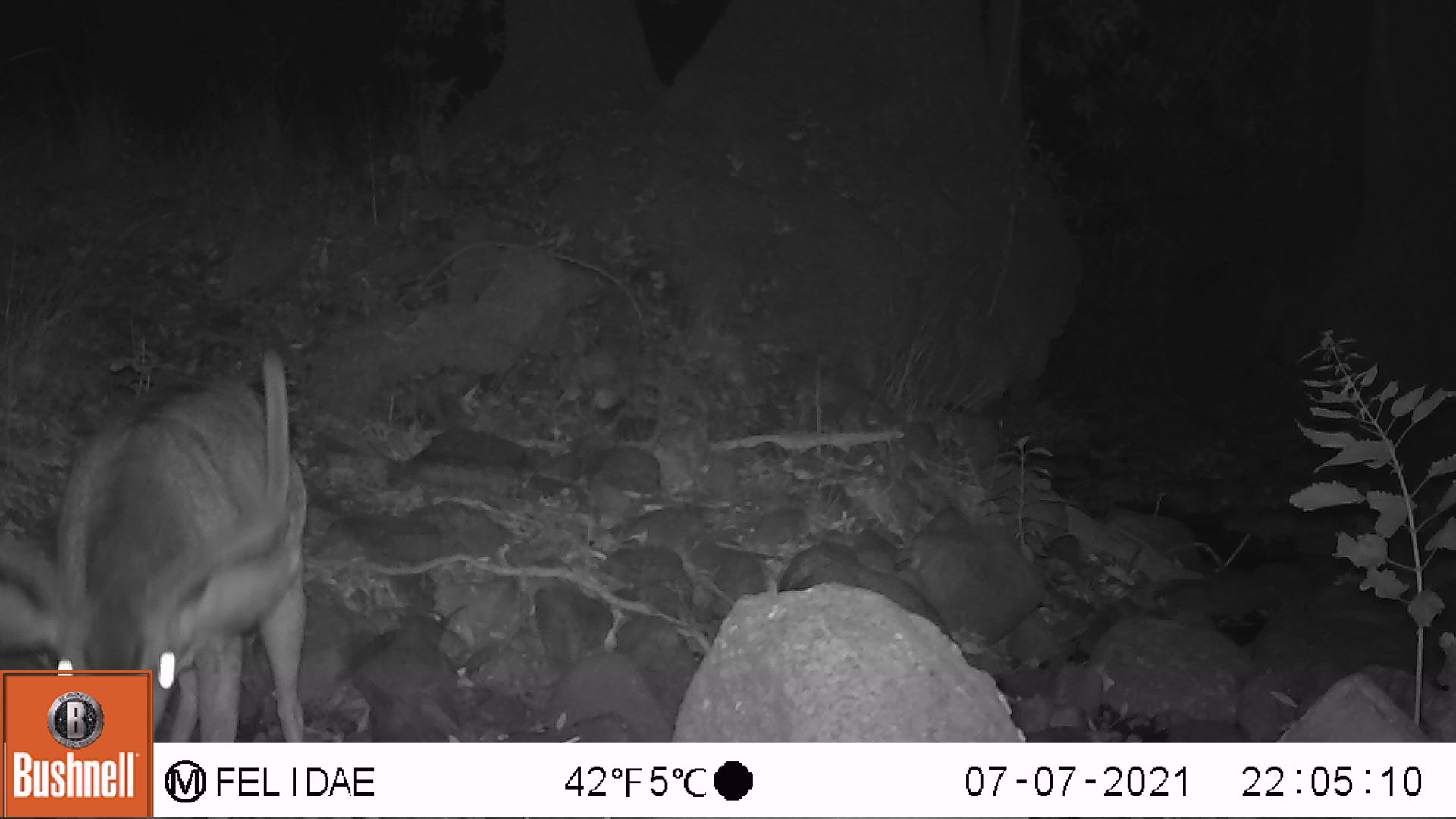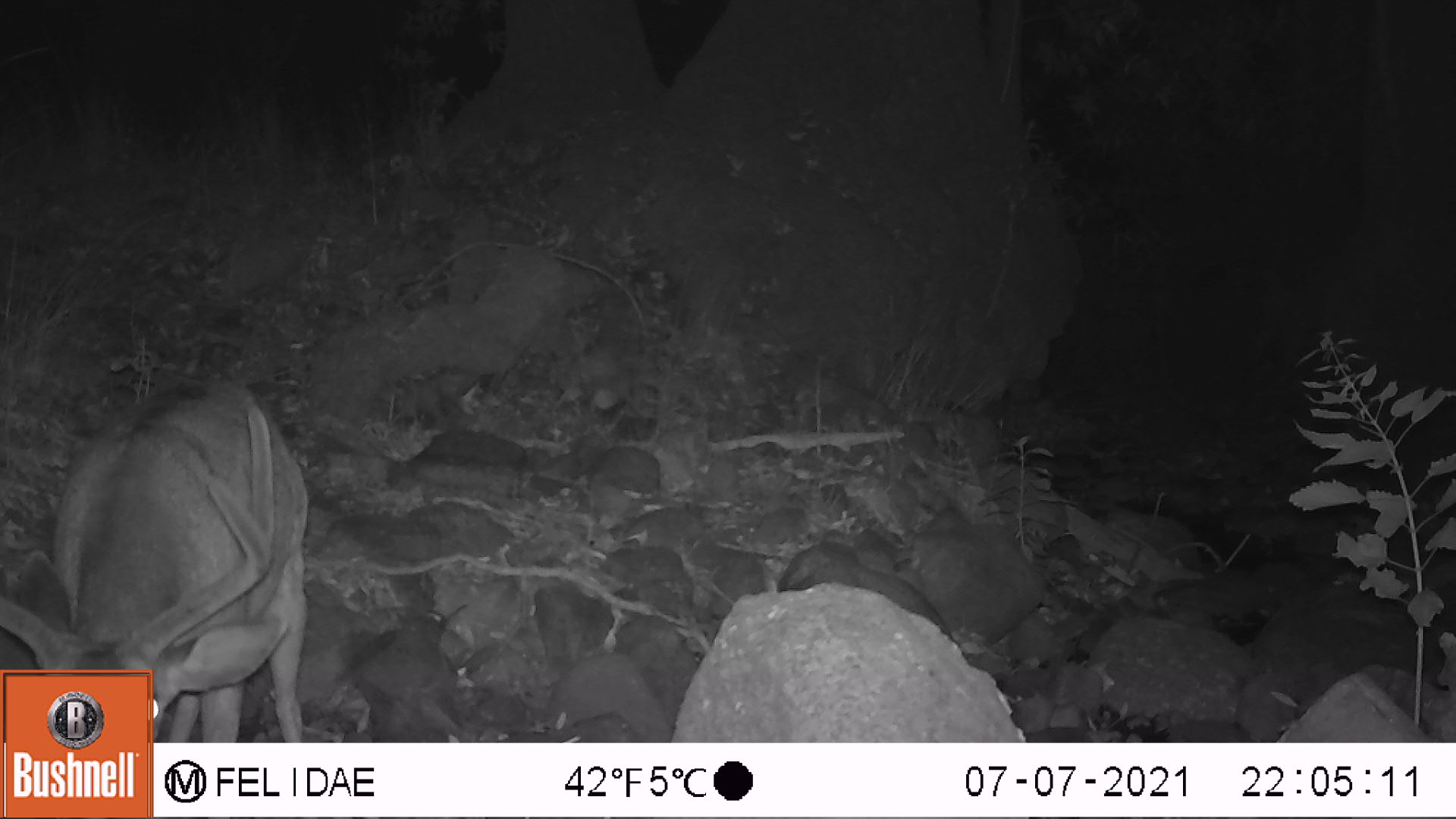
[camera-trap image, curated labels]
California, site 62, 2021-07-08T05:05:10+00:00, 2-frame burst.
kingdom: Animalia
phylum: Chordata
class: Mammalia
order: Artiodactyla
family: Cervidae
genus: Odocoileus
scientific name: Odocoileus hemionus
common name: mule deer